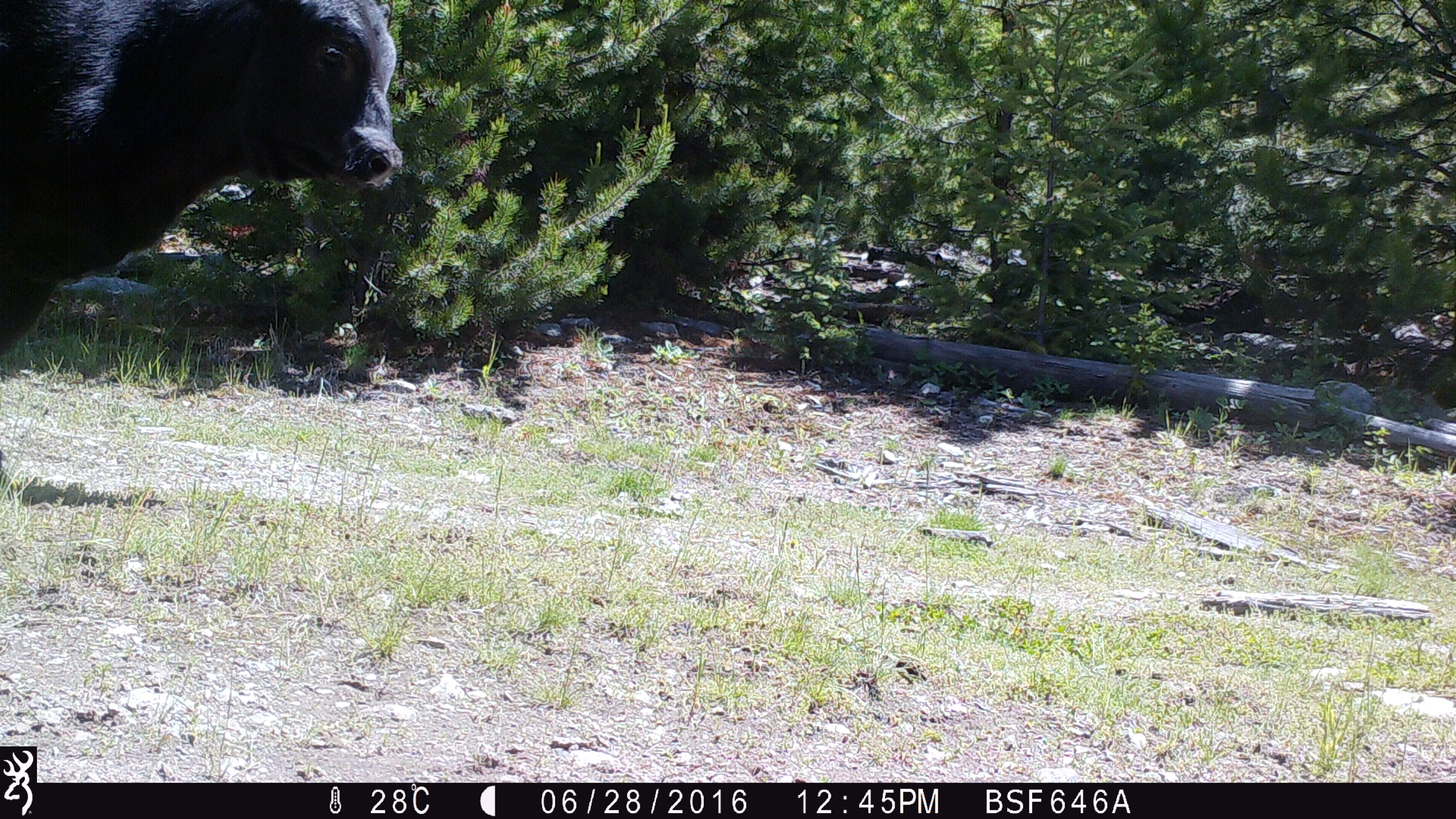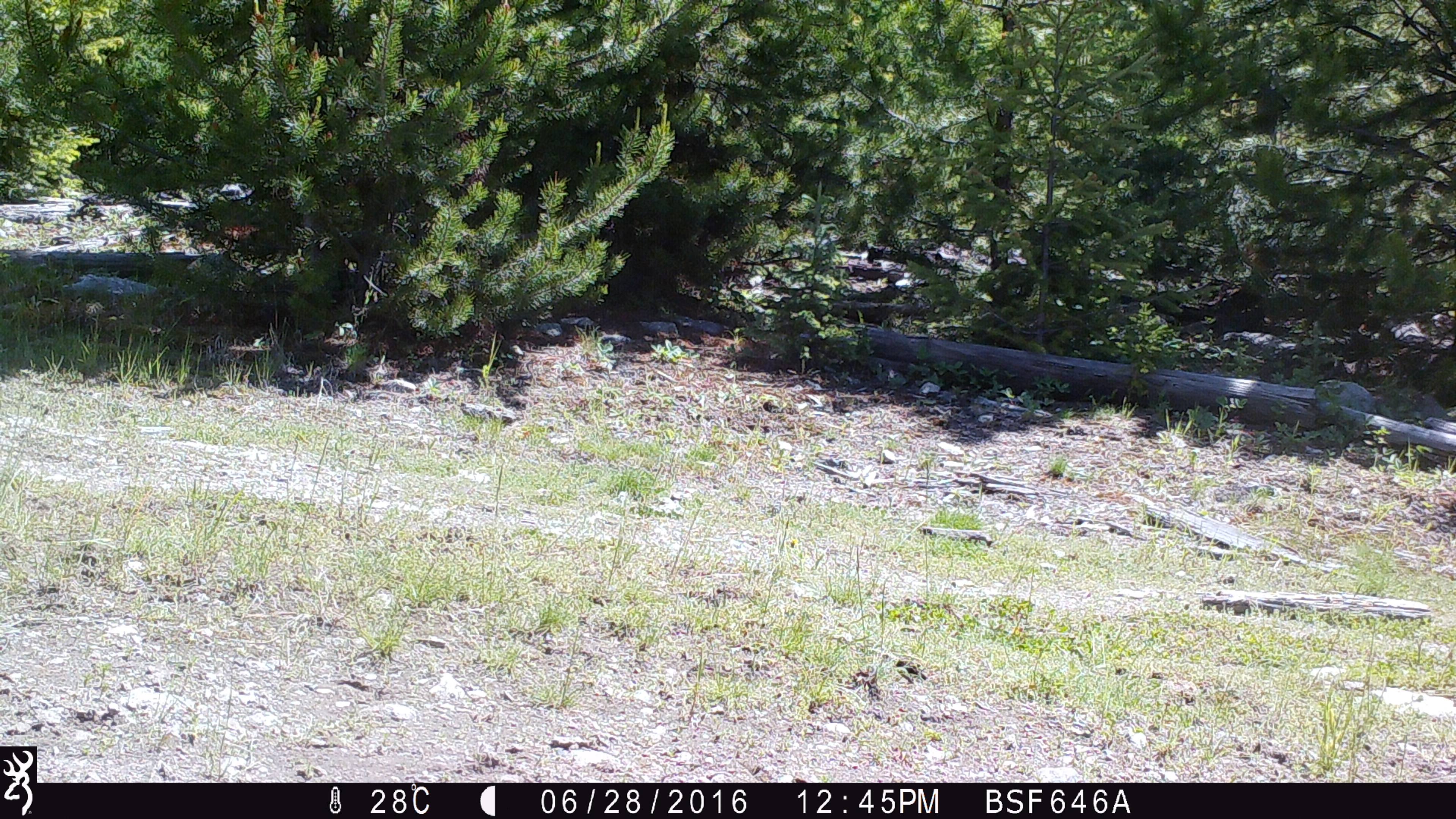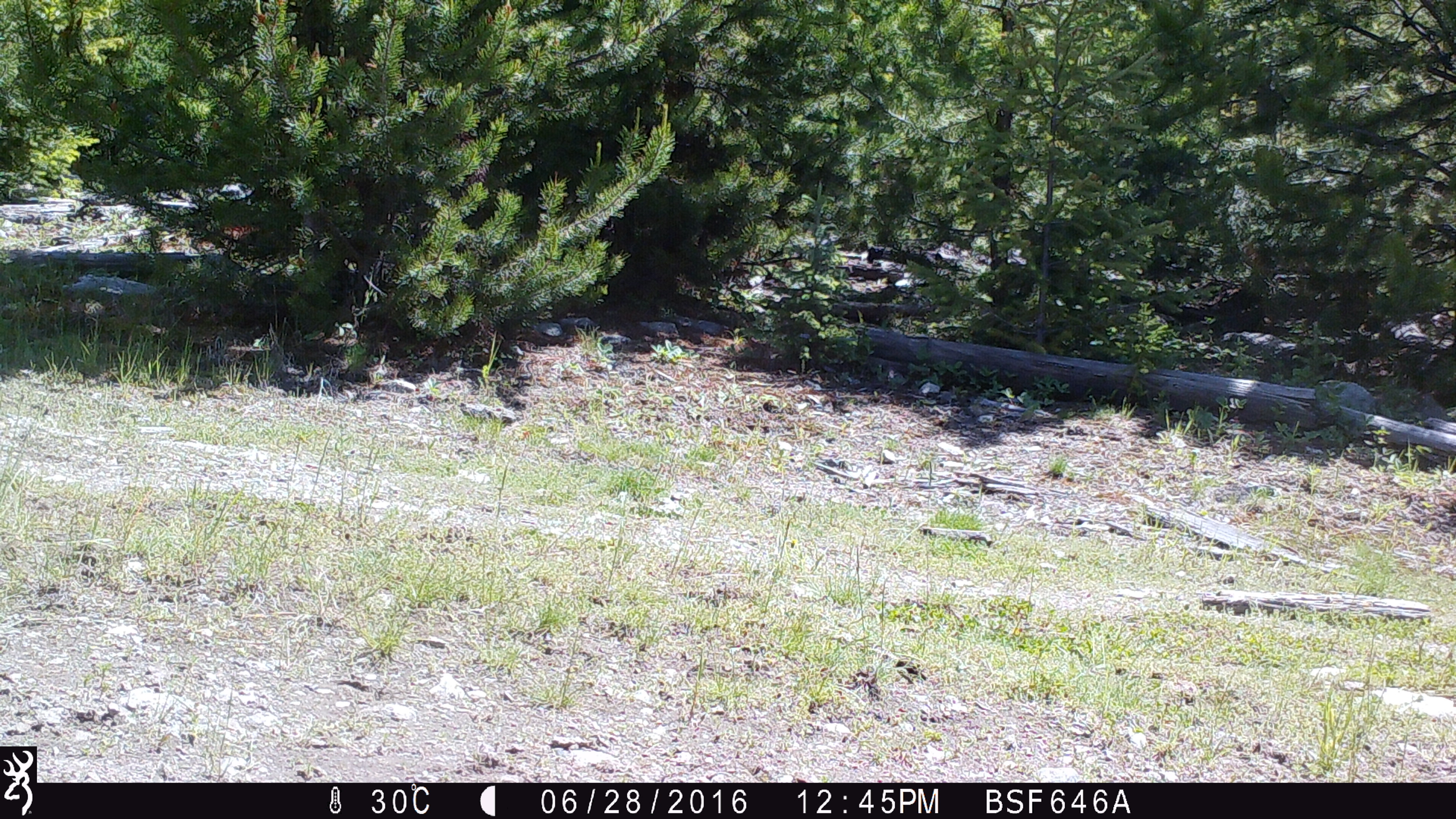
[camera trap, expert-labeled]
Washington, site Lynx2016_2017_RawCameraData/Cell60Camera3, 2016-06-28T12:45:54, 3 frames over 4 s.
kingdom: Animalia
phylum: Chordata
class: Mammalia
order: Artiodactyla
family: Bovidae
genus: Bos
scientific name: Bos taurus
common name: domestic cattle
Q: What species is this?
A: Domestic cattle (Bos taurus).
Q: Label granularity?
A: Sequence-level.